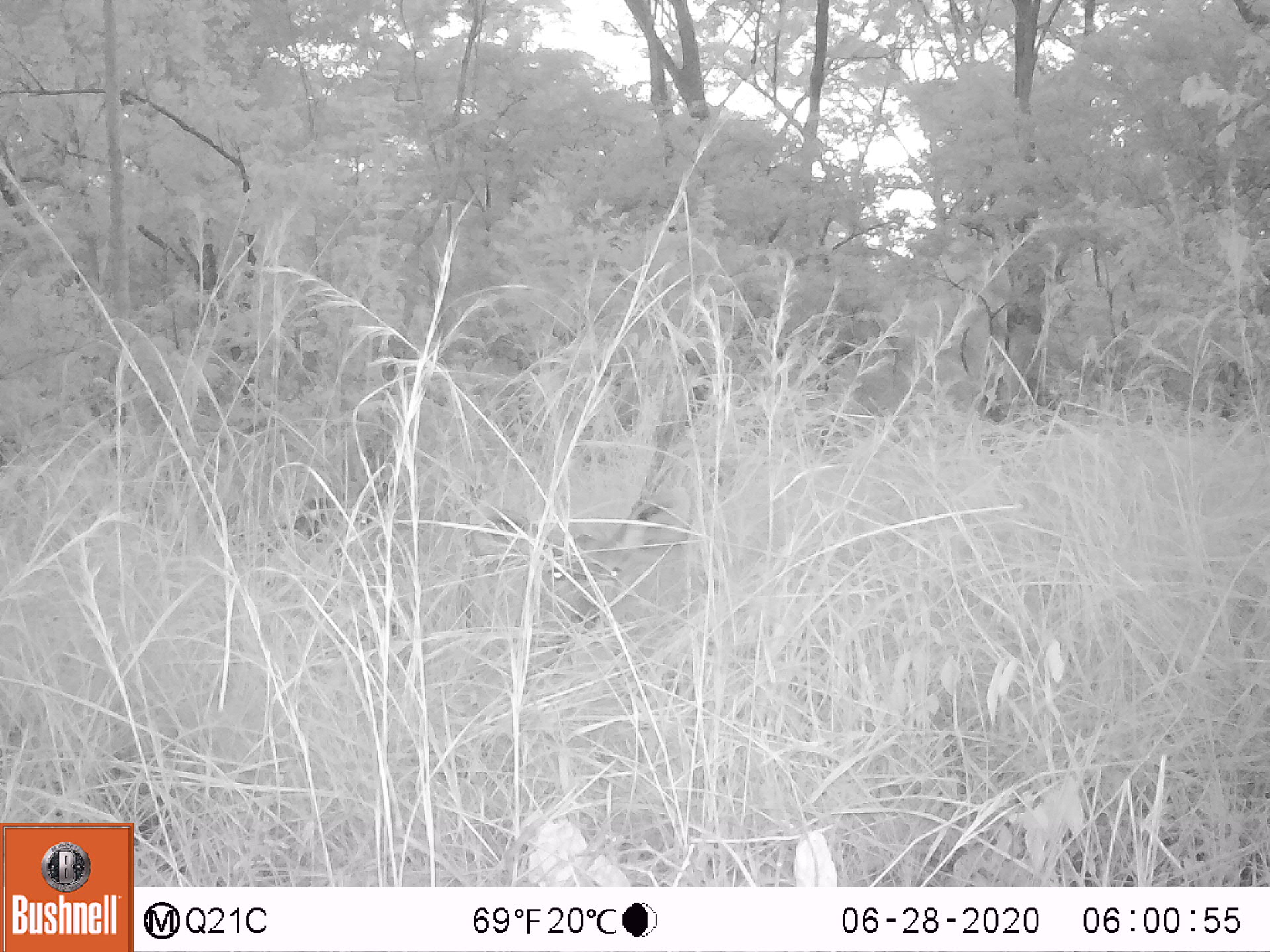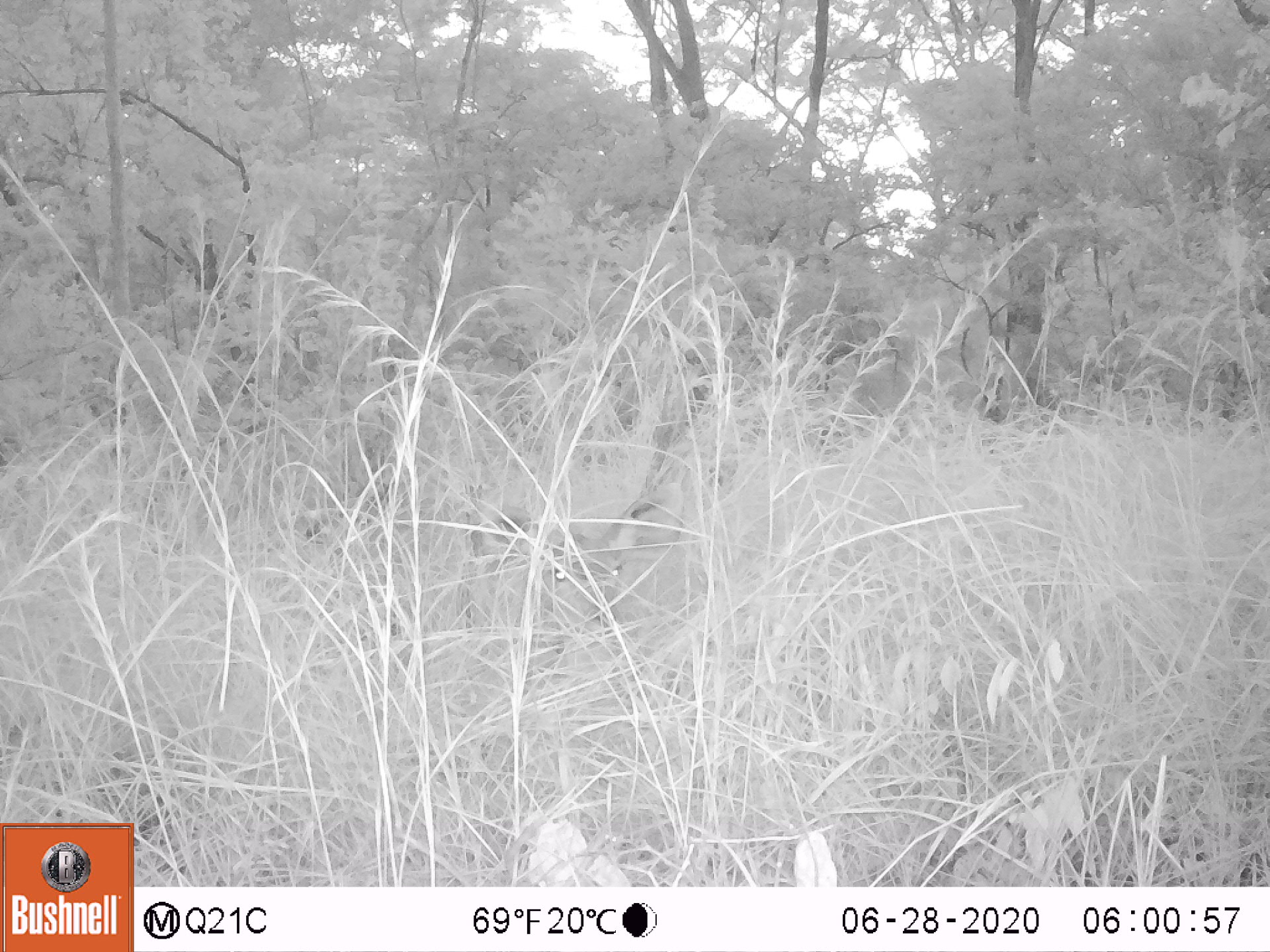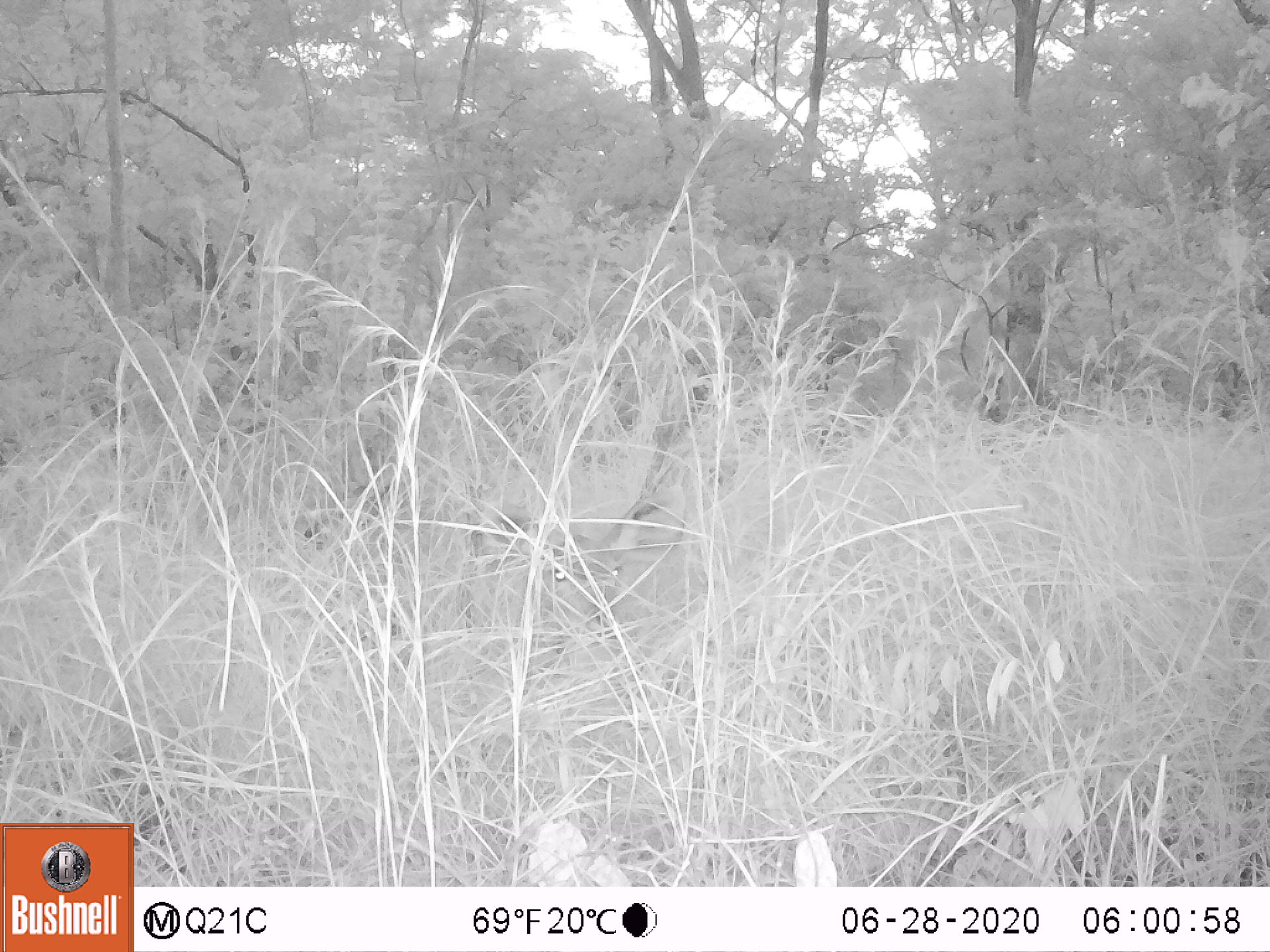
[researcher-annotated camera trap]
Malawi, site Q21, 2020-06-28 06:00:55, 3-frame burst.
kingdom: Animalia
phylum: Chordata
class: Mammalia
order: Artiodactyla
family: Bovidae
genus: Tragelaphus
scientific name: Tragelaphus strepsiceros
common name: greater kudu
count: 1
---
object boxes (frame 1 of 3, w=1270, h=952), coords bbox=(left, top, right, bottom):
greater kudu: bbox=(447, 476, 703, 715)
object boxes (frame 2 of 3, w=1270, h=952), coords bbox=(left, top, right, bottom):
greater kudu: bbox=(442, 458, 695, 653)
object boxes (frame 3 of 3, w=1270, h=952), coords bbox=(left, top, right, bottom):
greater kudu: bbox=(430, 470, 696, 668)